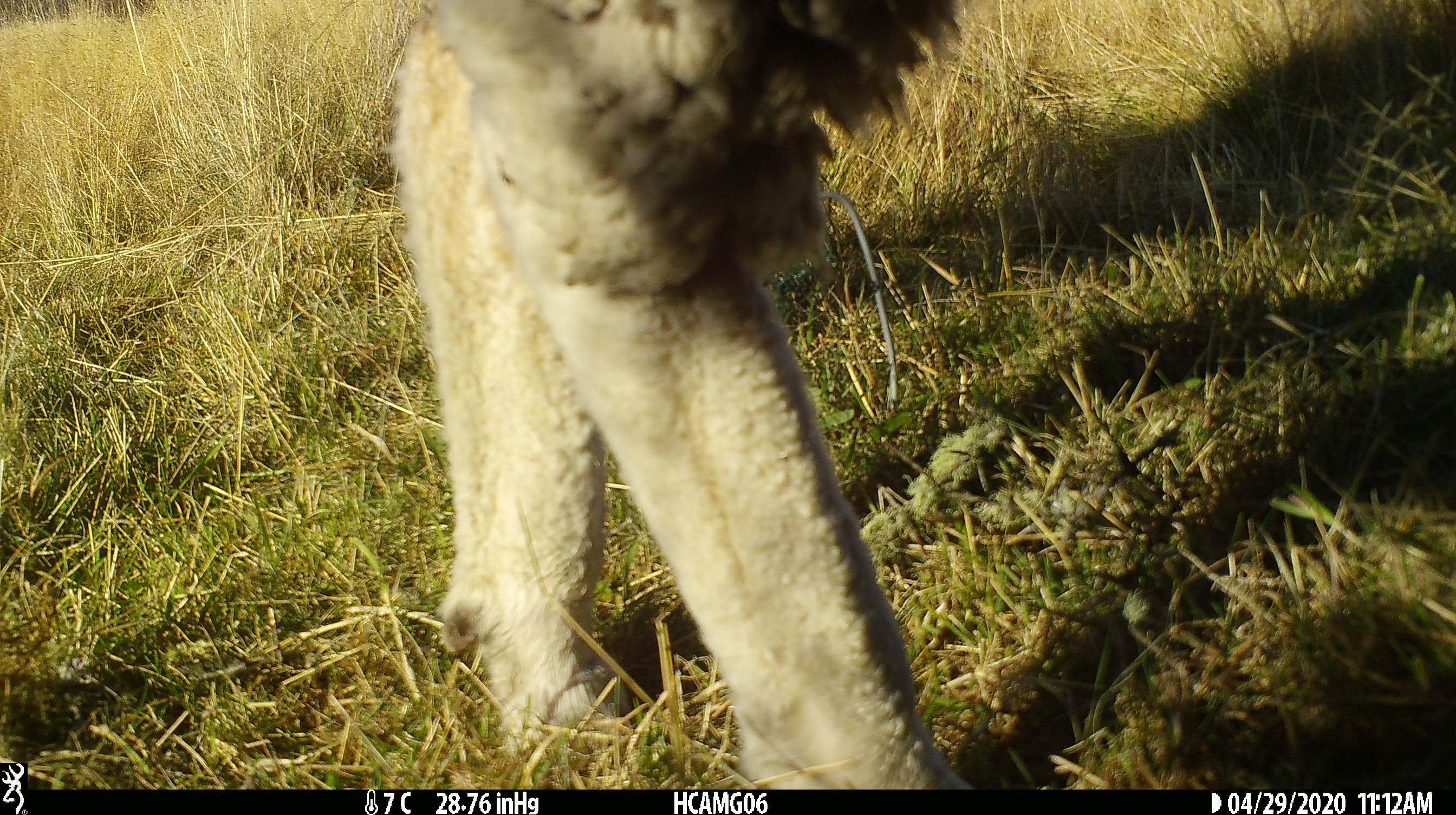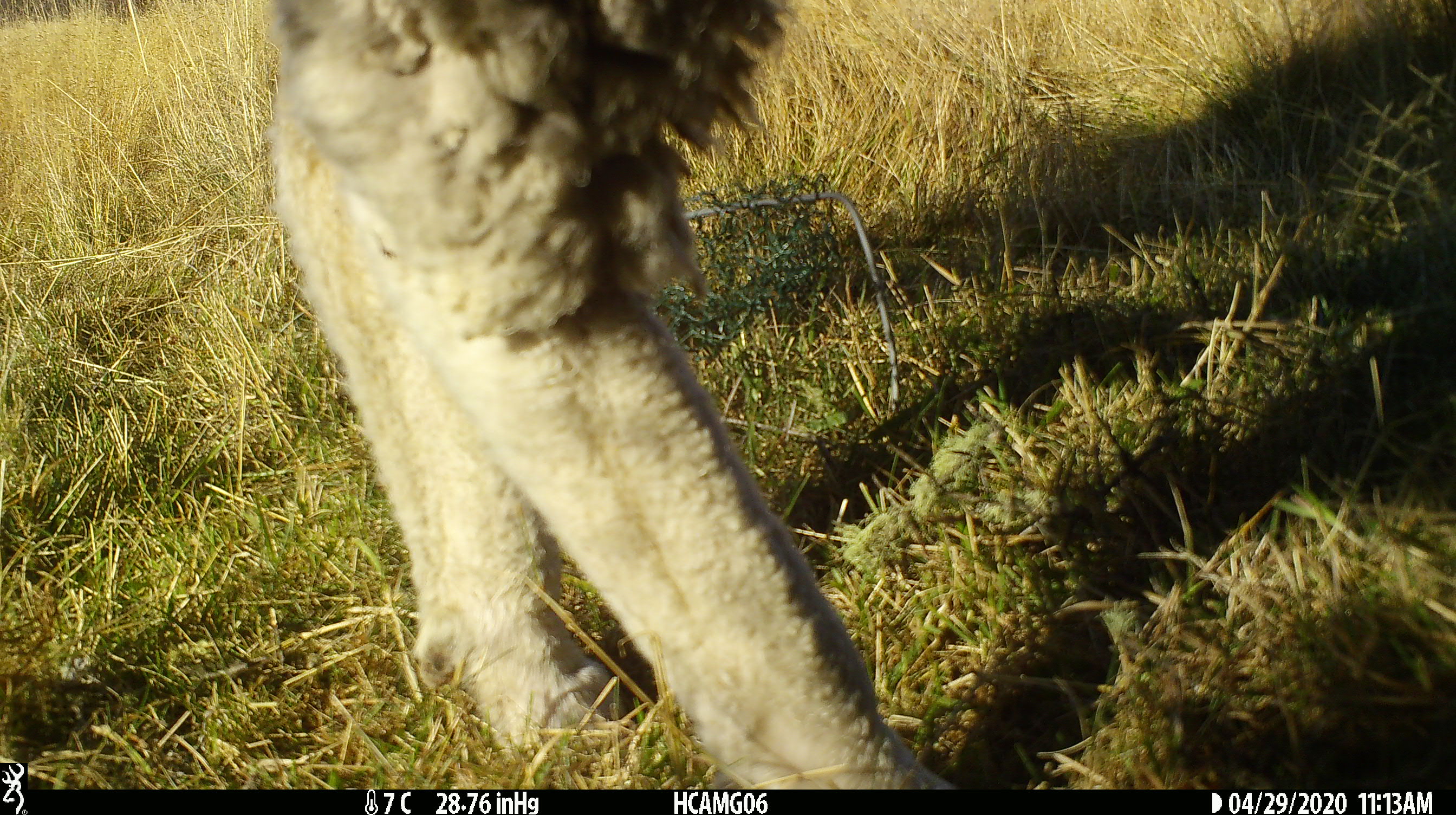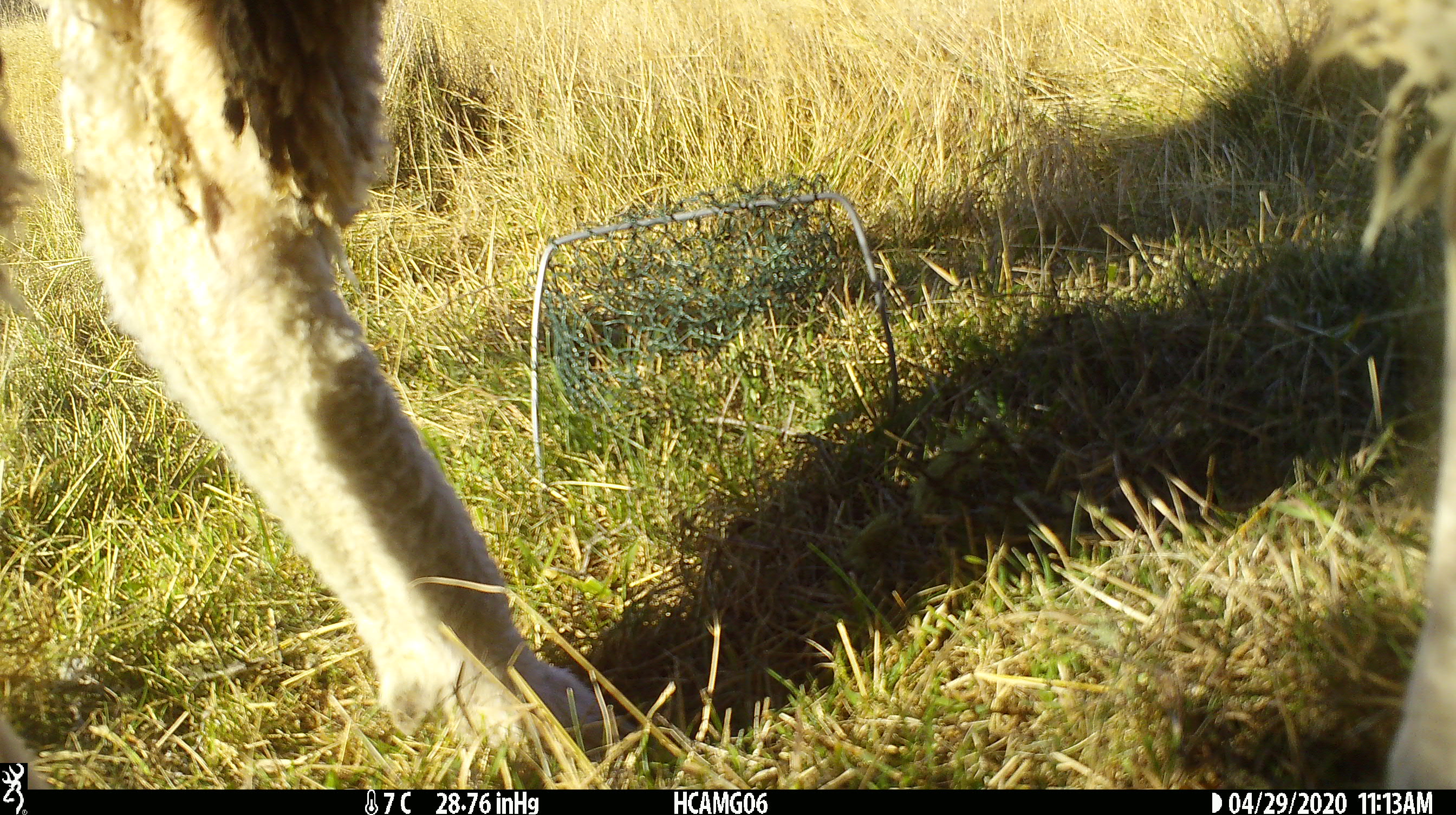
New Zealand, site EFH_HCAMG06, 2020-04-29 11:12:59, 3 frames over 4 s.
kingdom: Animalia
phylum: Chordata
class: Mammalia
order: Artiodactyla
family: Bovidae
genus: Ovis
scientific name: Ovis aries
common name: domestic sheep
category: sheep